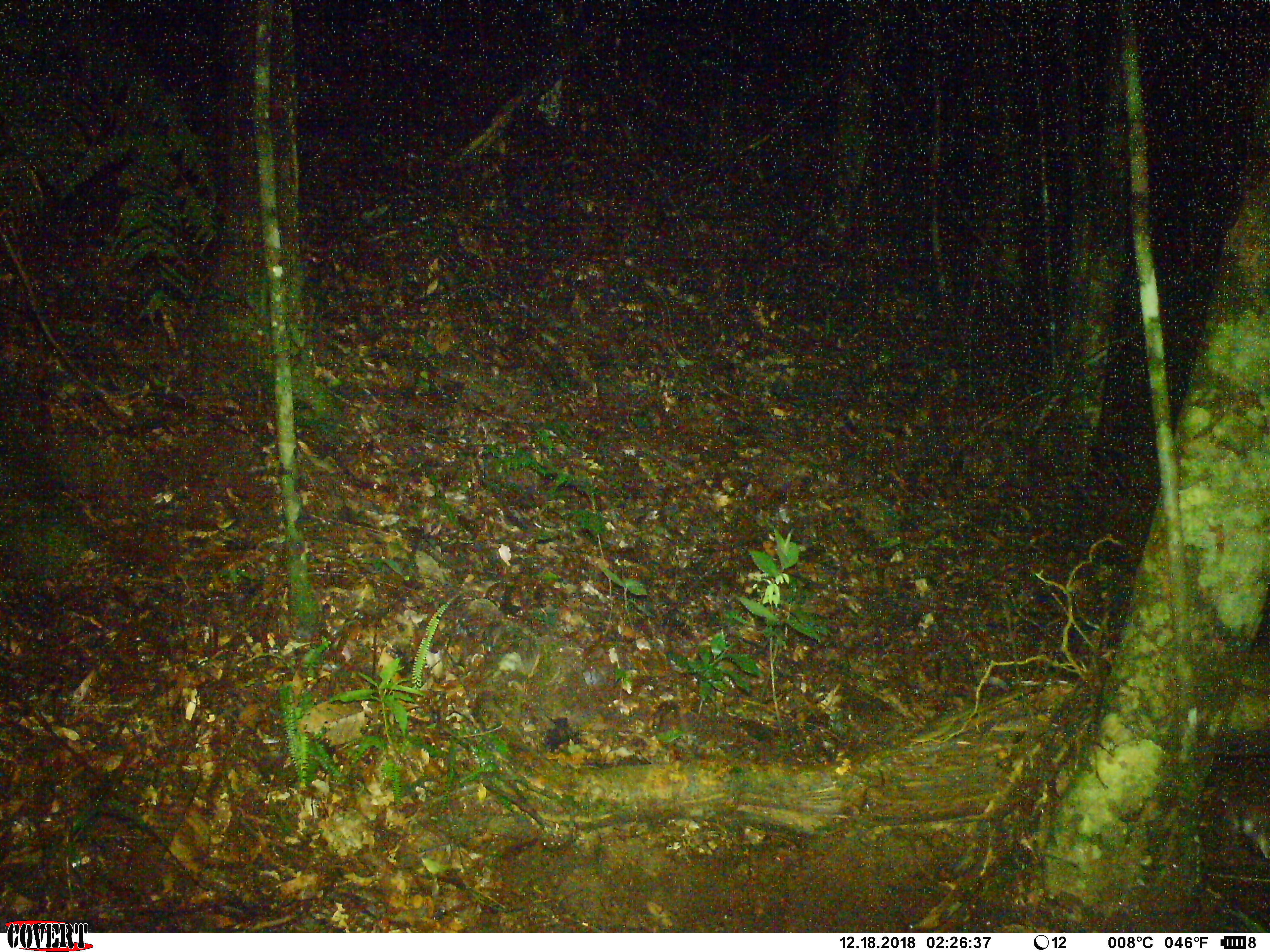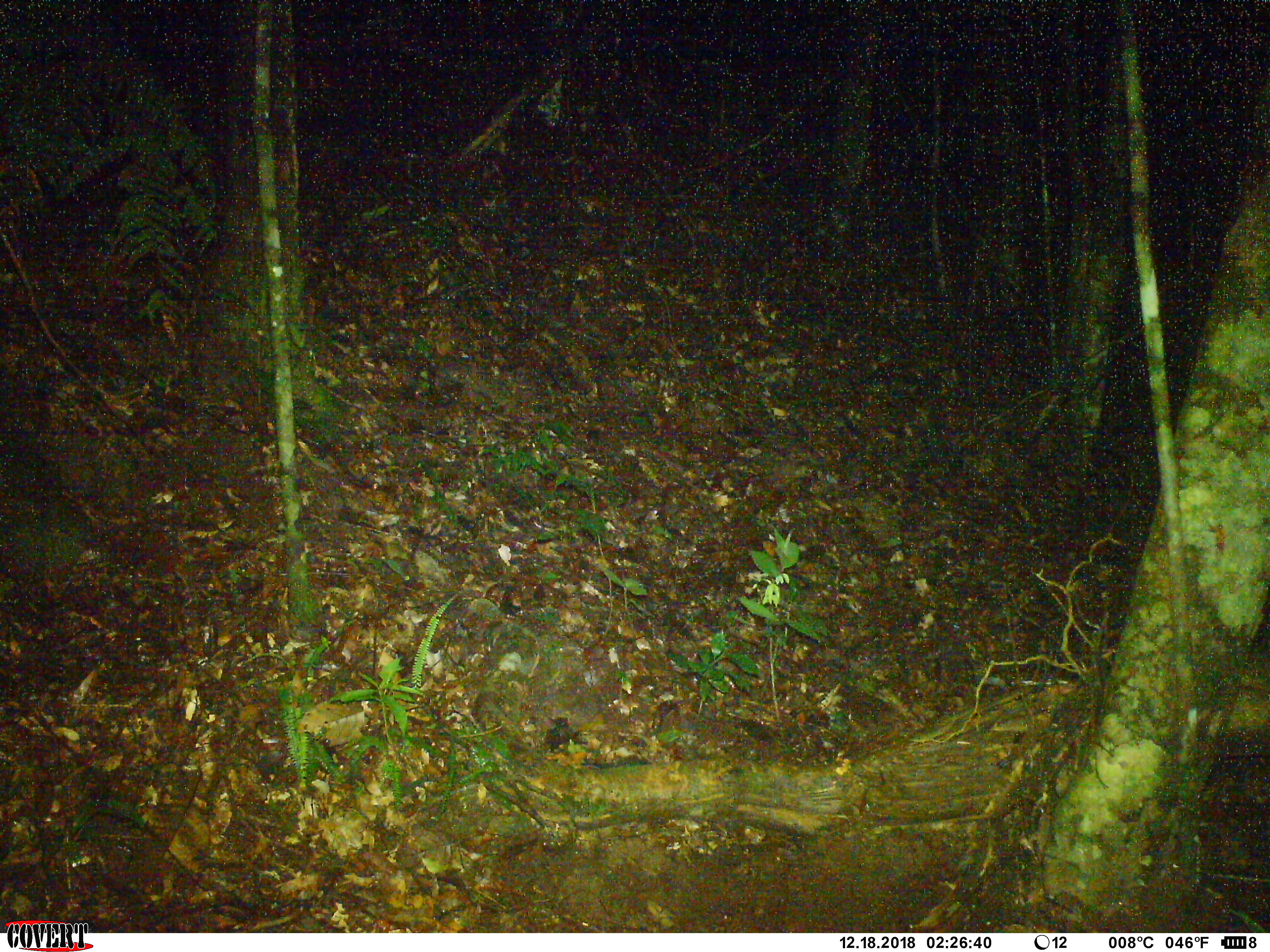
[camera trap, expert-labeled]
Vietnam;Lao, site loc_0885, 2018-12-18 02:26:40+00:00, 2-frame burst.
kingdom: Animalia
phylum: Chordata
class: Mammalia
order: Rodentia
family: Muridae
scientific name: Muridae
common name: old-world mice and rats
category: unidentified murid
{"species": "unidentified murid (old-world mice and rats) (Muridae)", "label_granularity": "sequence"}